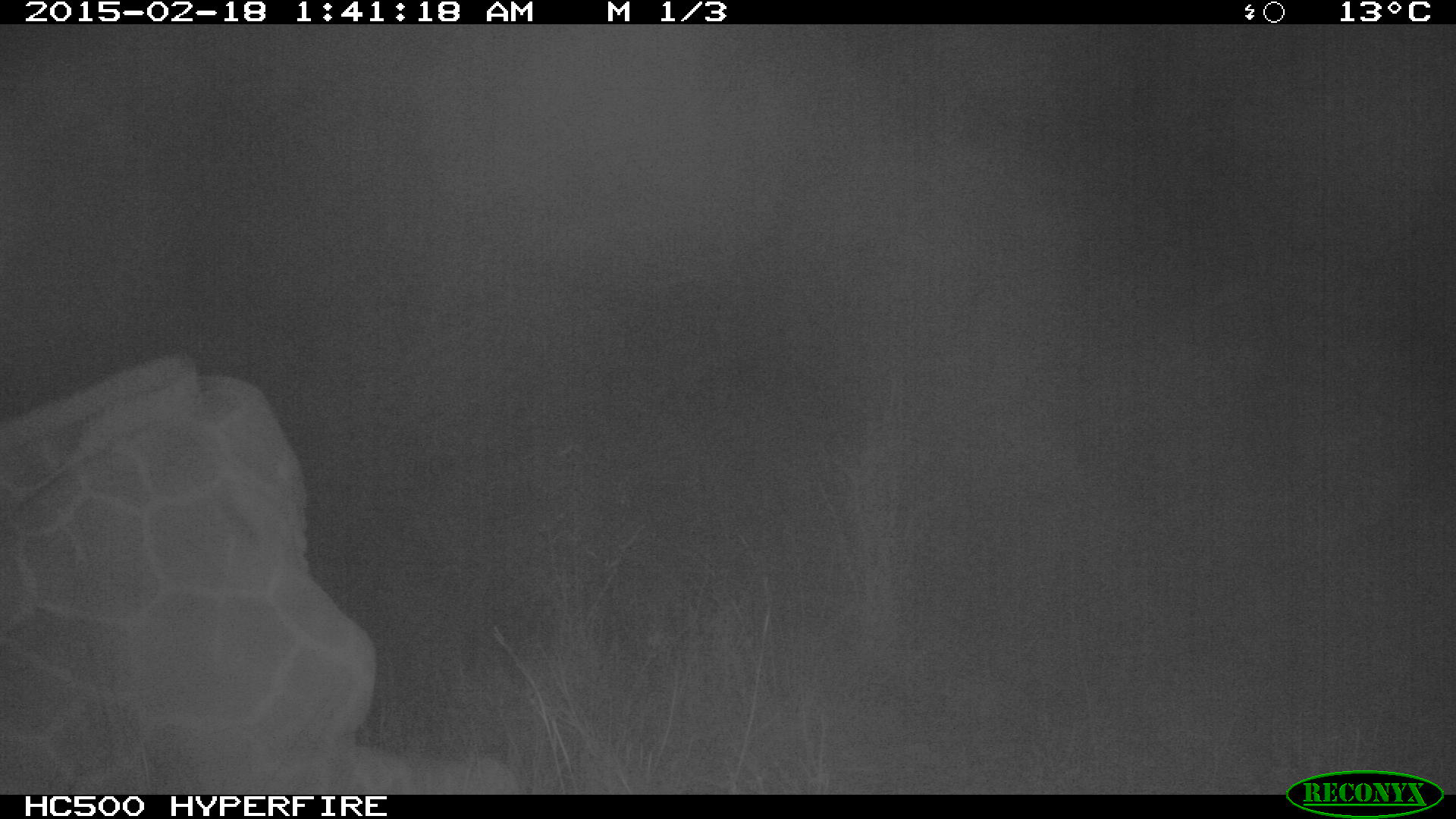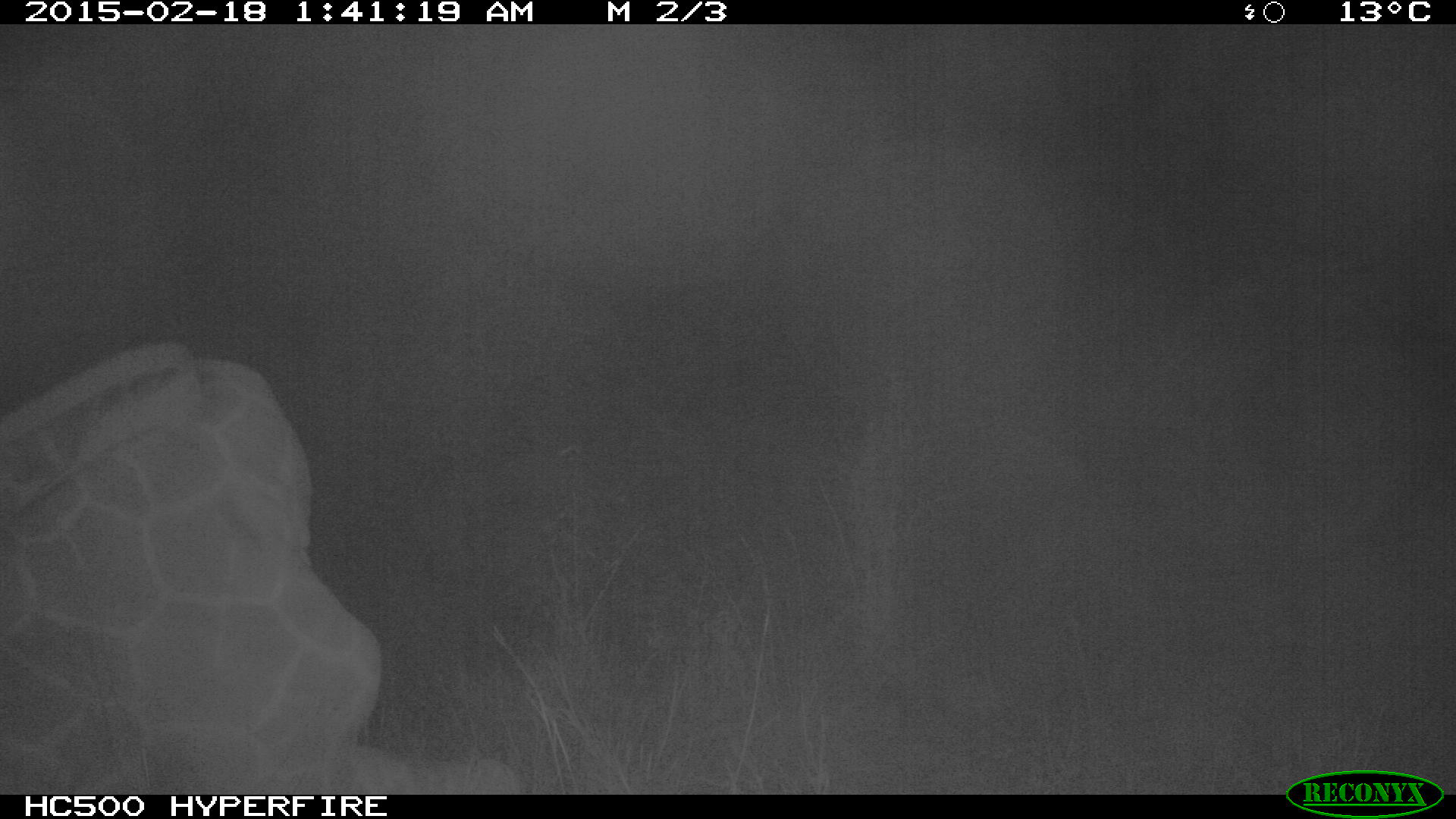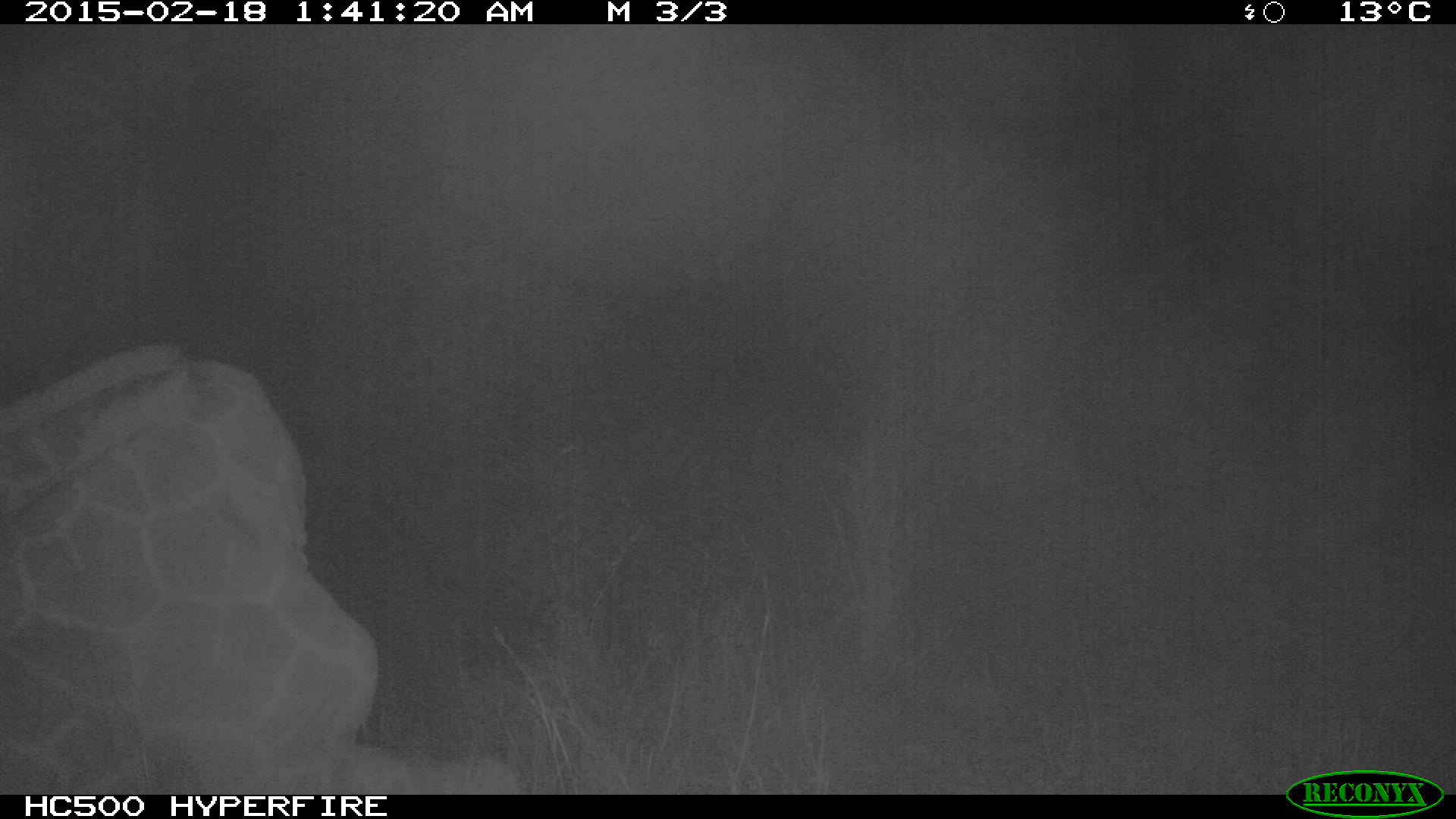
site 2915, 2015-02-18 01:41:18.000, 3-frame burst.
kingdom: Animalia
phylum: Chordata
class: Mammalia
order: Artiodactyla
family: Giraffidae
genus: Giraffa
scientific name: Giraffa camelopardalis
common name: giraffe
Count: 1.